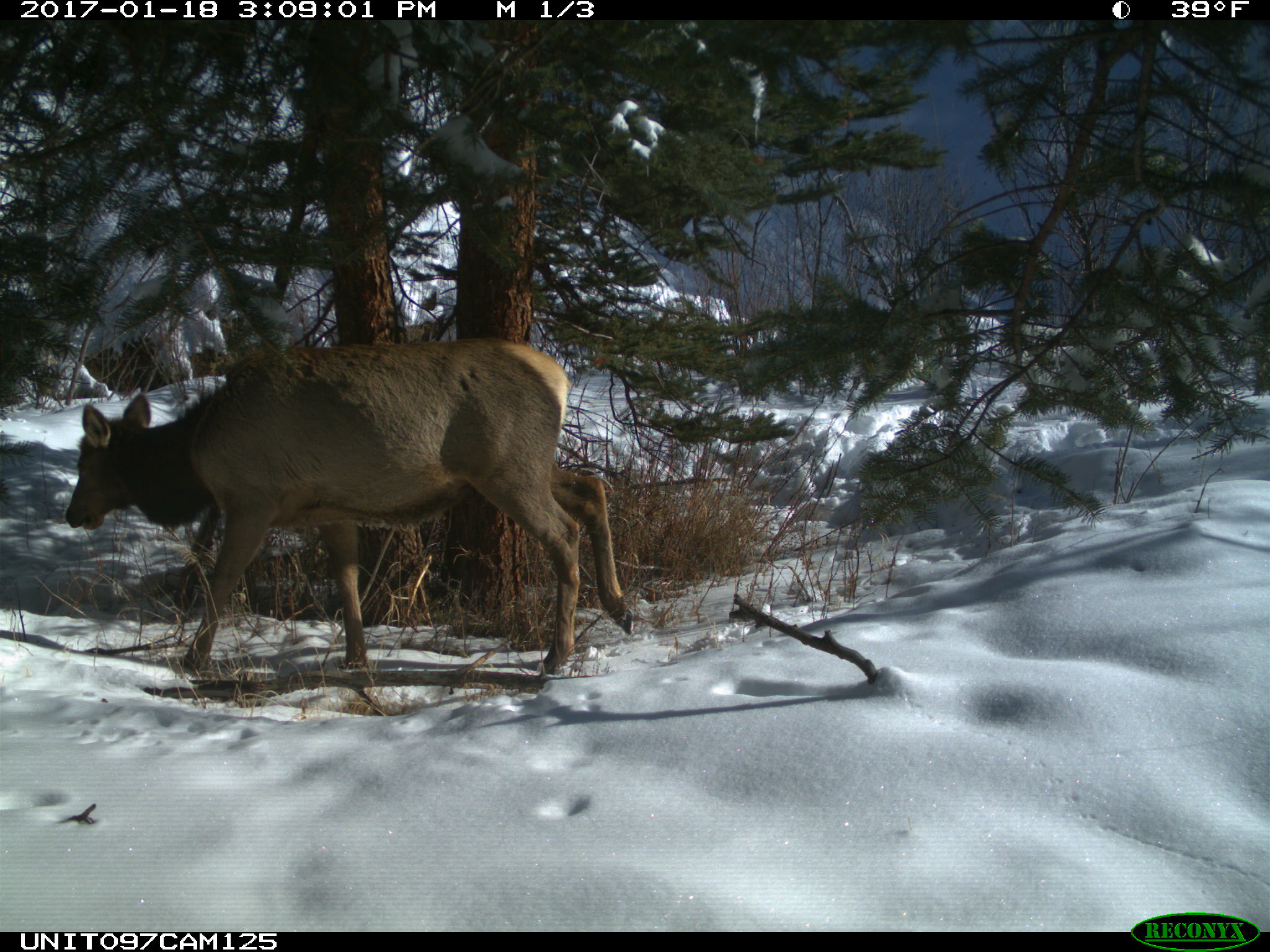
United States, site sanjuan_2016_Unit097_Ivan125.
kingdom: Animalia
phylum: Chordata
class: Mammalia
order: Artiodactyla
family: Cervidae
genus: Cervus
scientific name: Cervus elaphus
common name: red deer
Cervus elaphus (red deer).